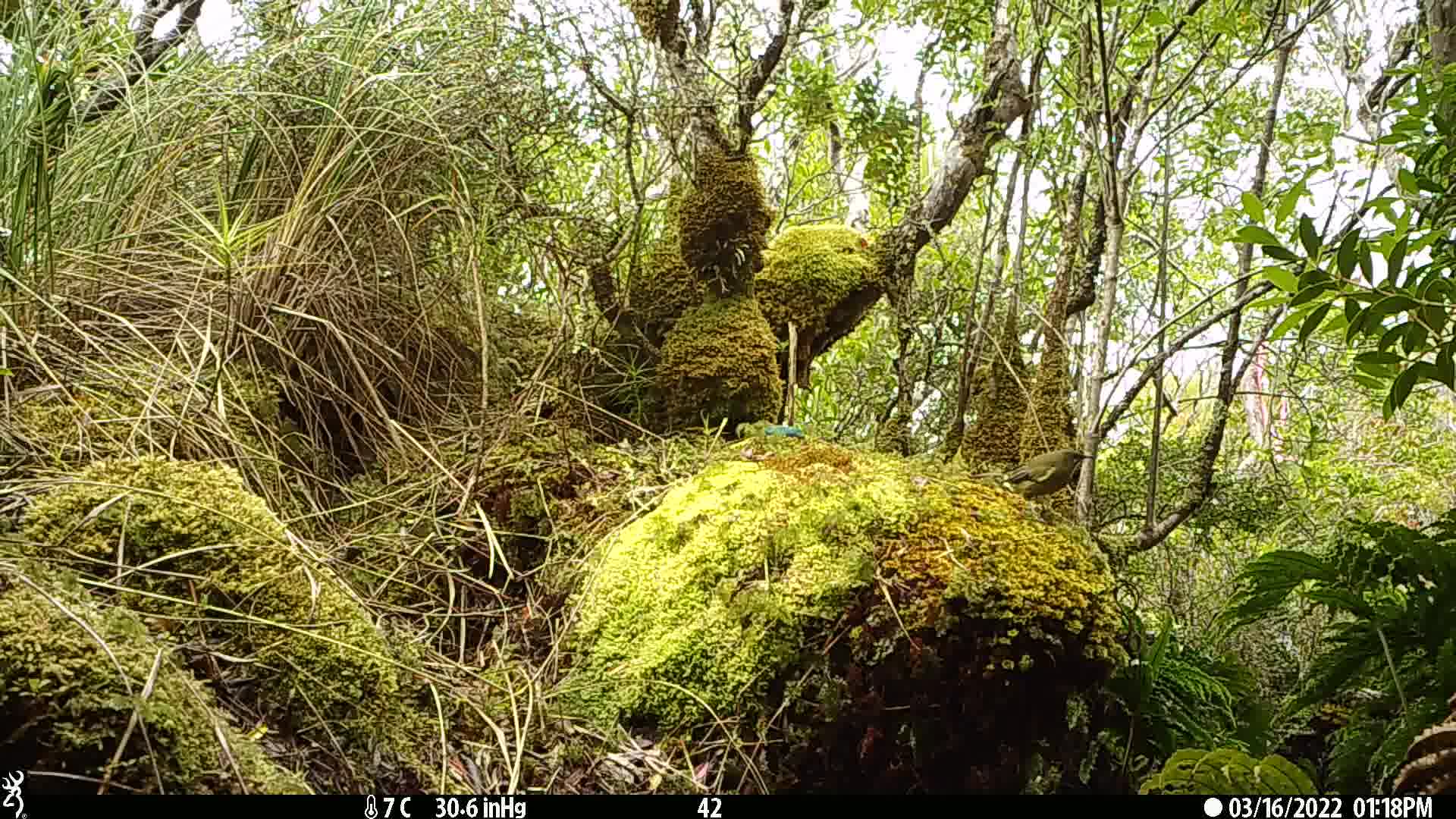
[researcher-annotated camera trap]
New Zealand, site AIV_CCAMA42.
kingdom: Animalia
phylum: Chordata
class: Aves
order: Passeriformes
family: Meliphagidae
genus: Anthornis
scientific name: Anthornis melanura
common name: new zealand bellbird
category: bellbird